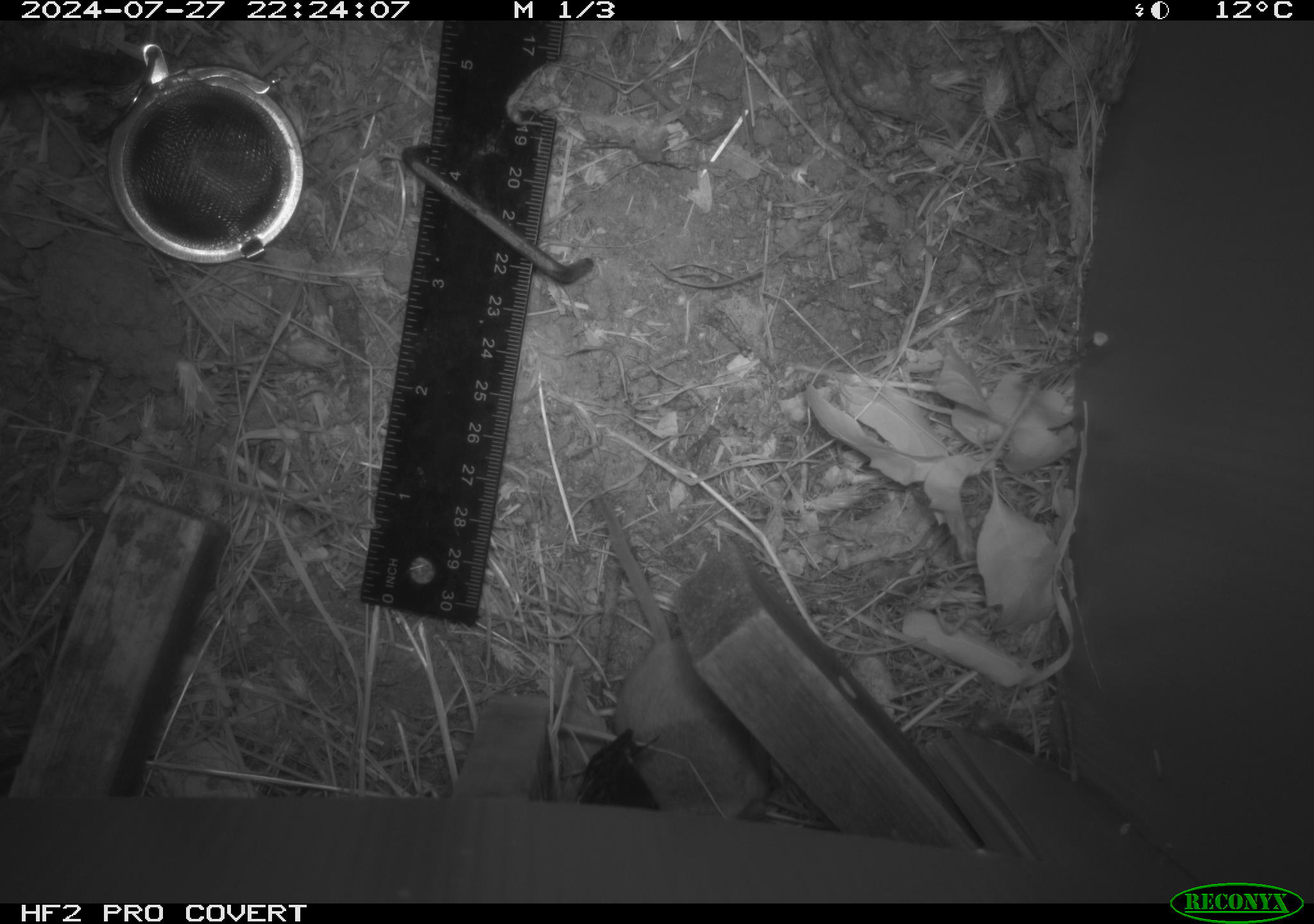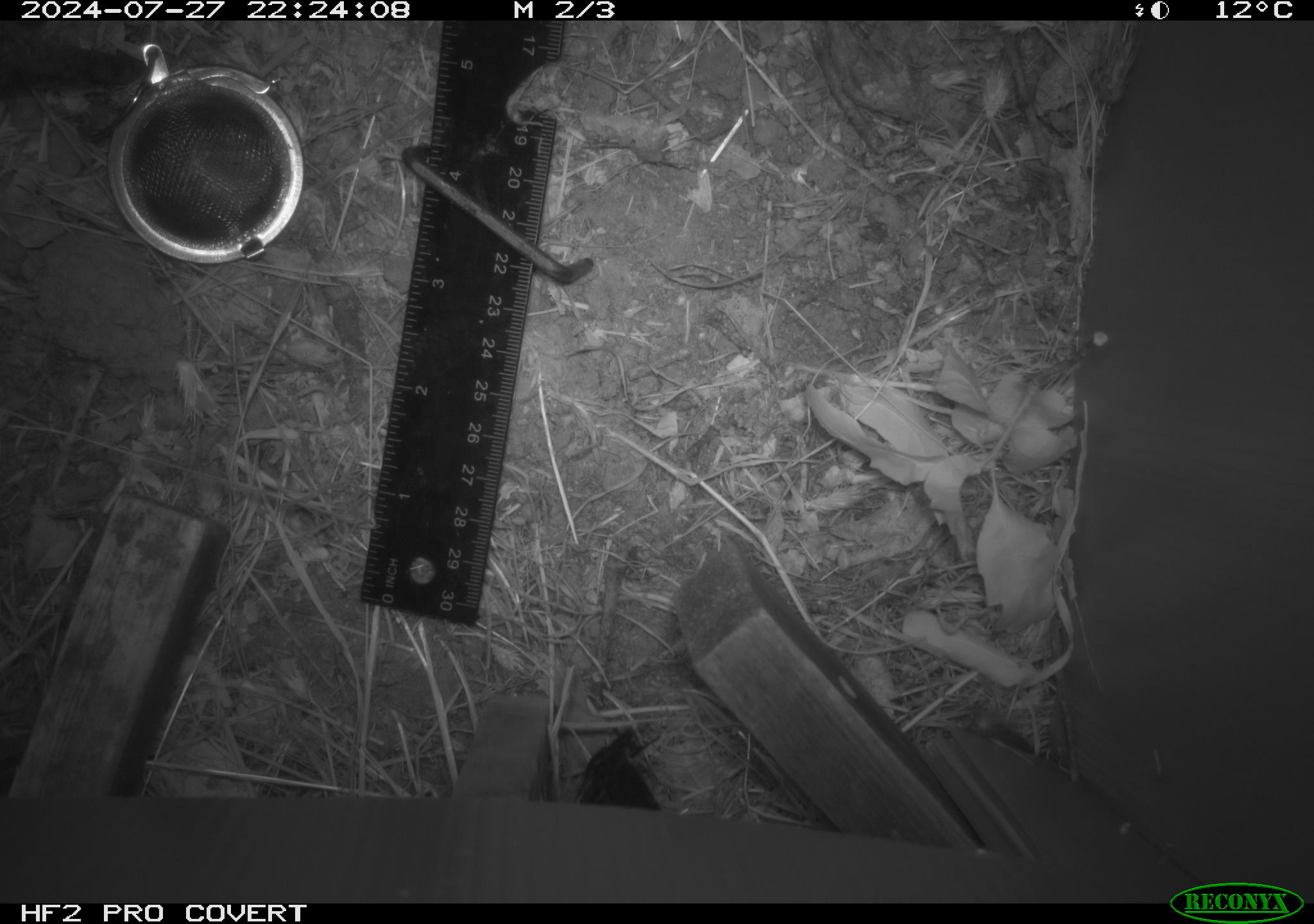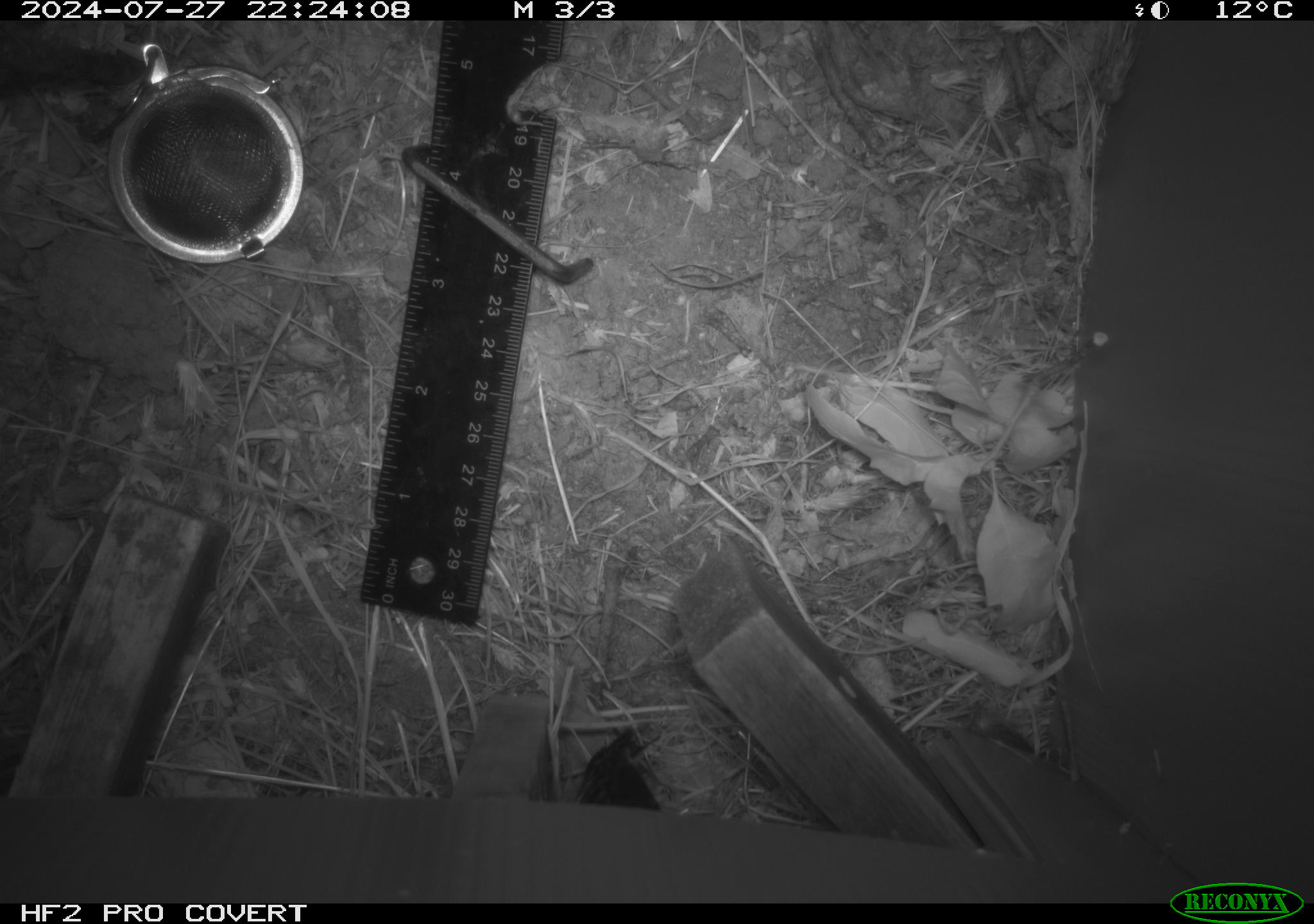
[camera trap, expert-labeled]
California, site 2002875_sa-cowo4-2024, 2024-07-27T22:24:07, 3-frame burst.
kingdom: Animalia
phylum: Chordata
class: Mammalia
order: Rodentia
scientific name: Rodentia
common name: mouse species